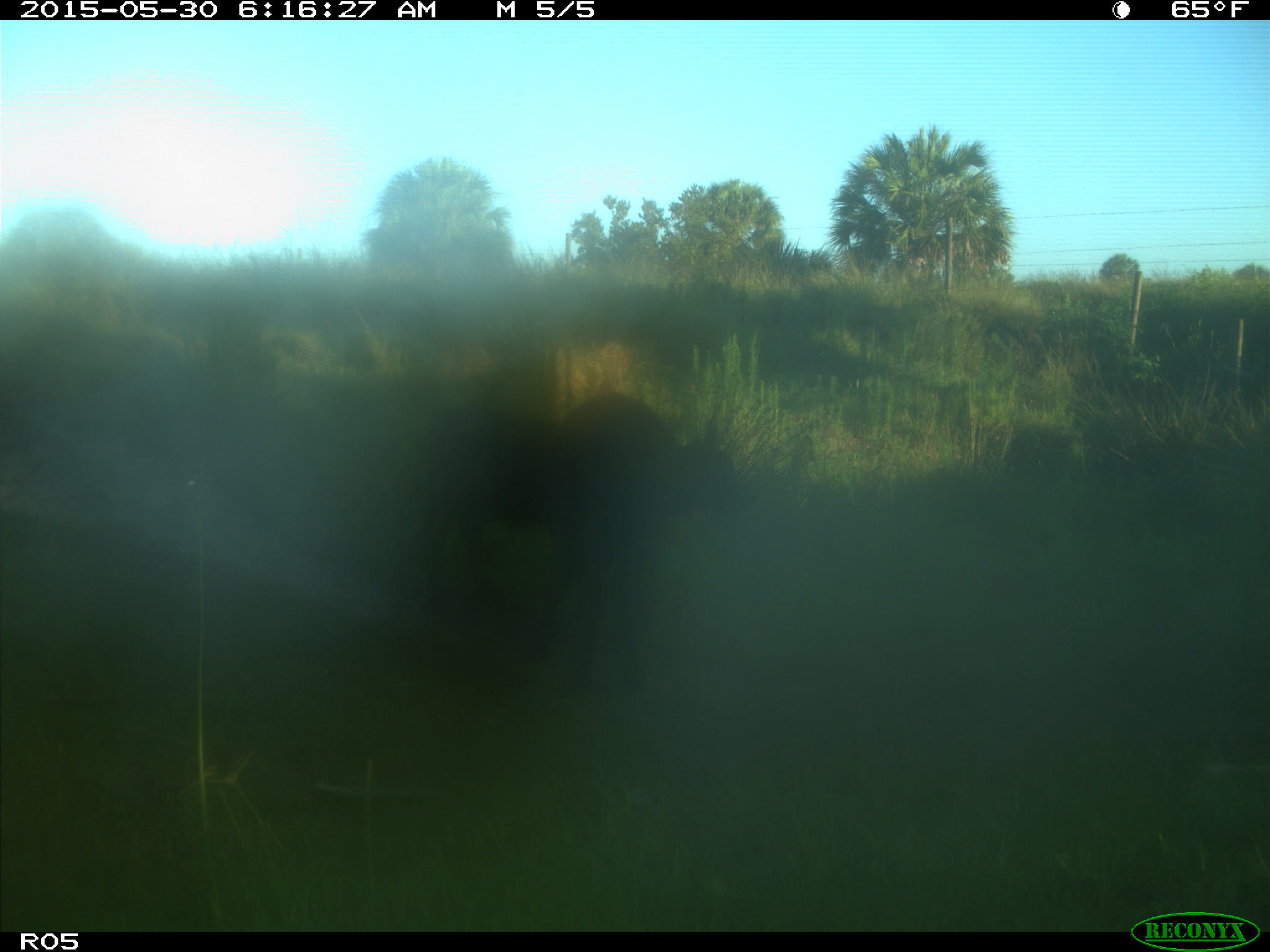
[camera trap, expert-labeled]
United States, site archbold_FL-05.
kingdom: Animalia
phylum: Chordata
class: Mammalia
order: Artiodactyla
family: Bovidae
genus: Bos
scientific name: Bos taurus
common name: domestic cow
Bos taurus (domestic cow).